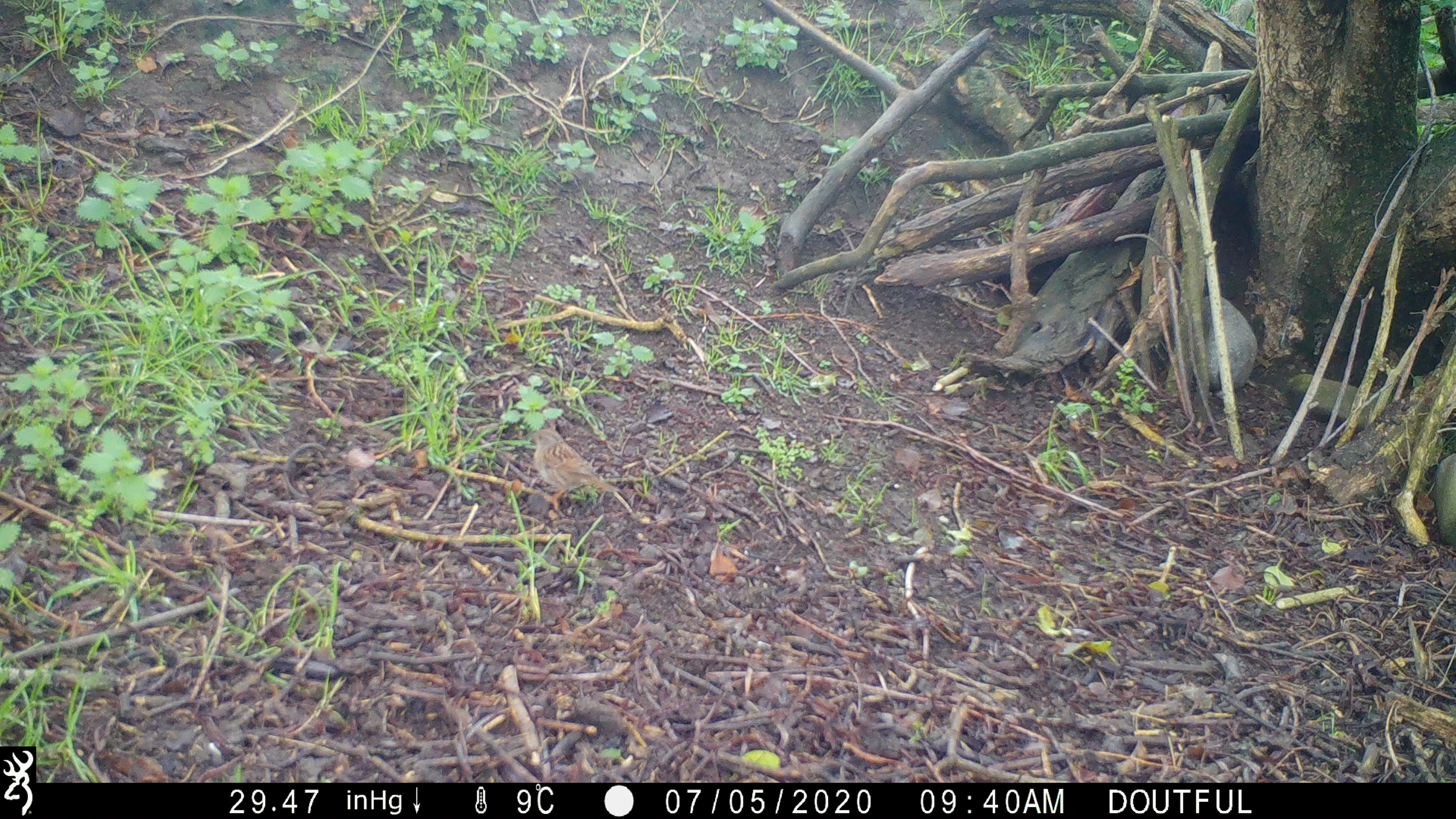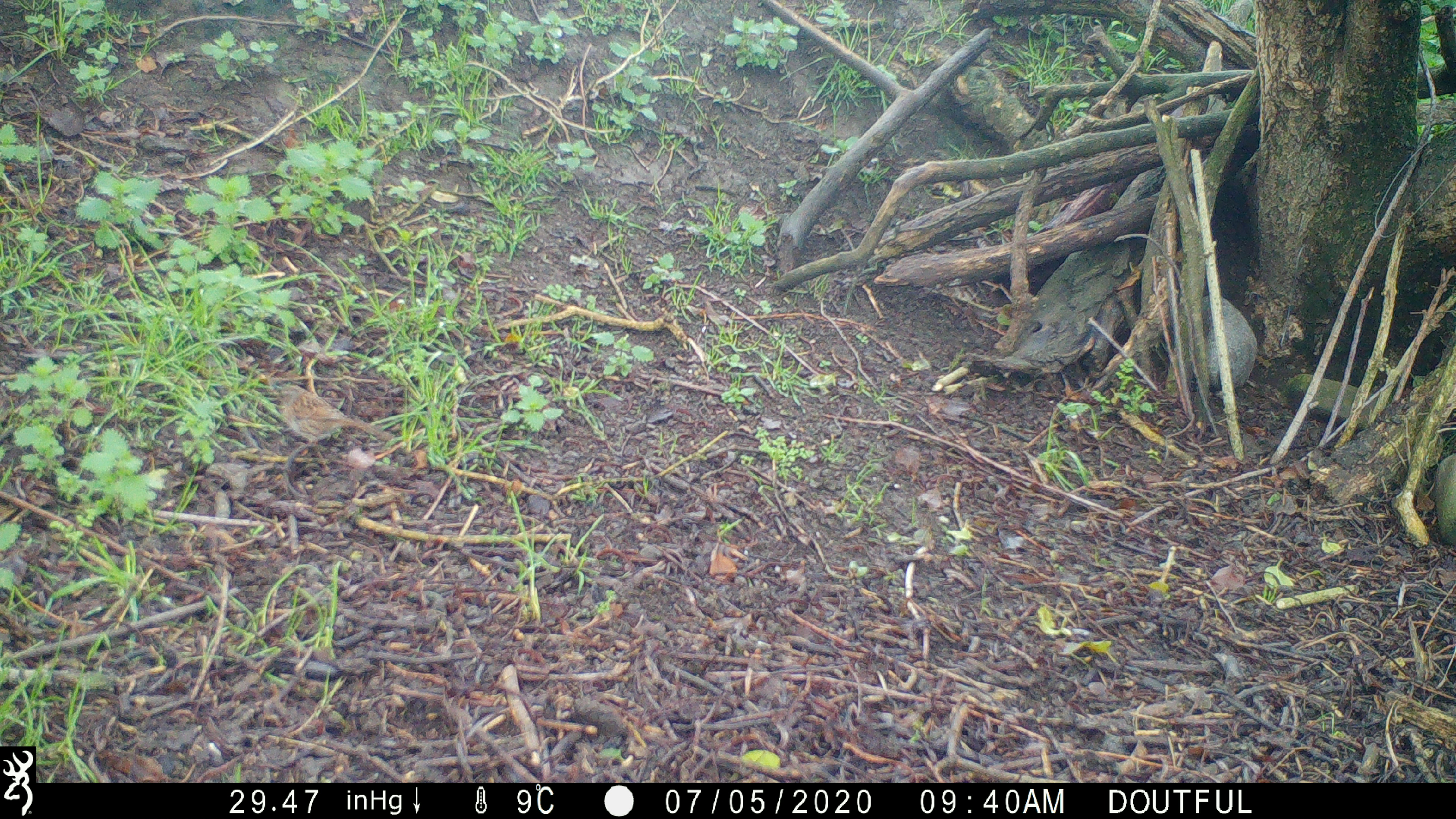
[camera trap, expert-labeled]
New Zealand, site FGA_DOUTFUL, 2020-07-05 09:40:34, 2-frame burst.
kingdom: Animalia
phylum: Chordata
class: Aves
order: Passeriformes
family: Prunellidae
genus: Prunella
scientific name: Prunella modularis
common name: dunnock